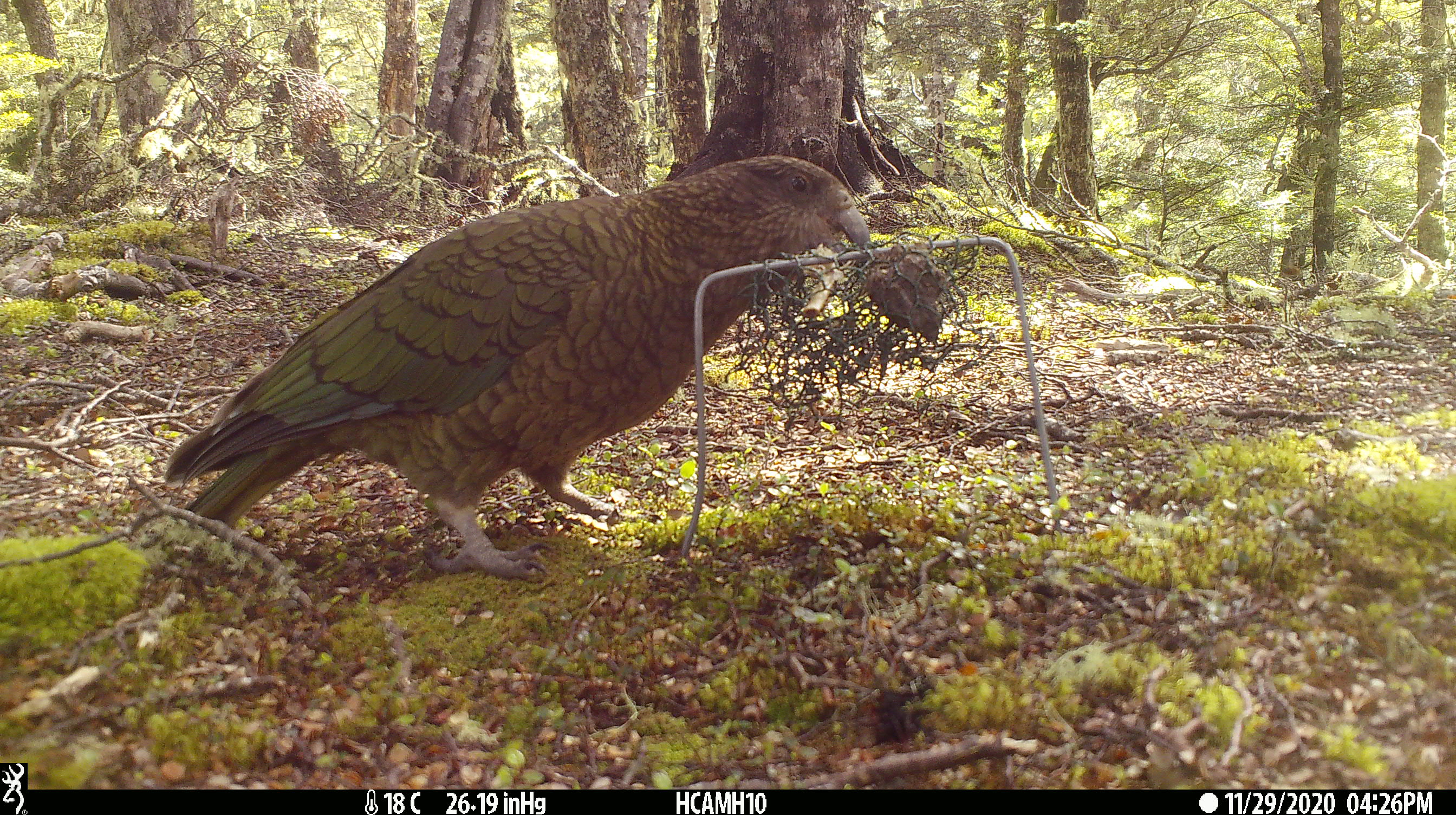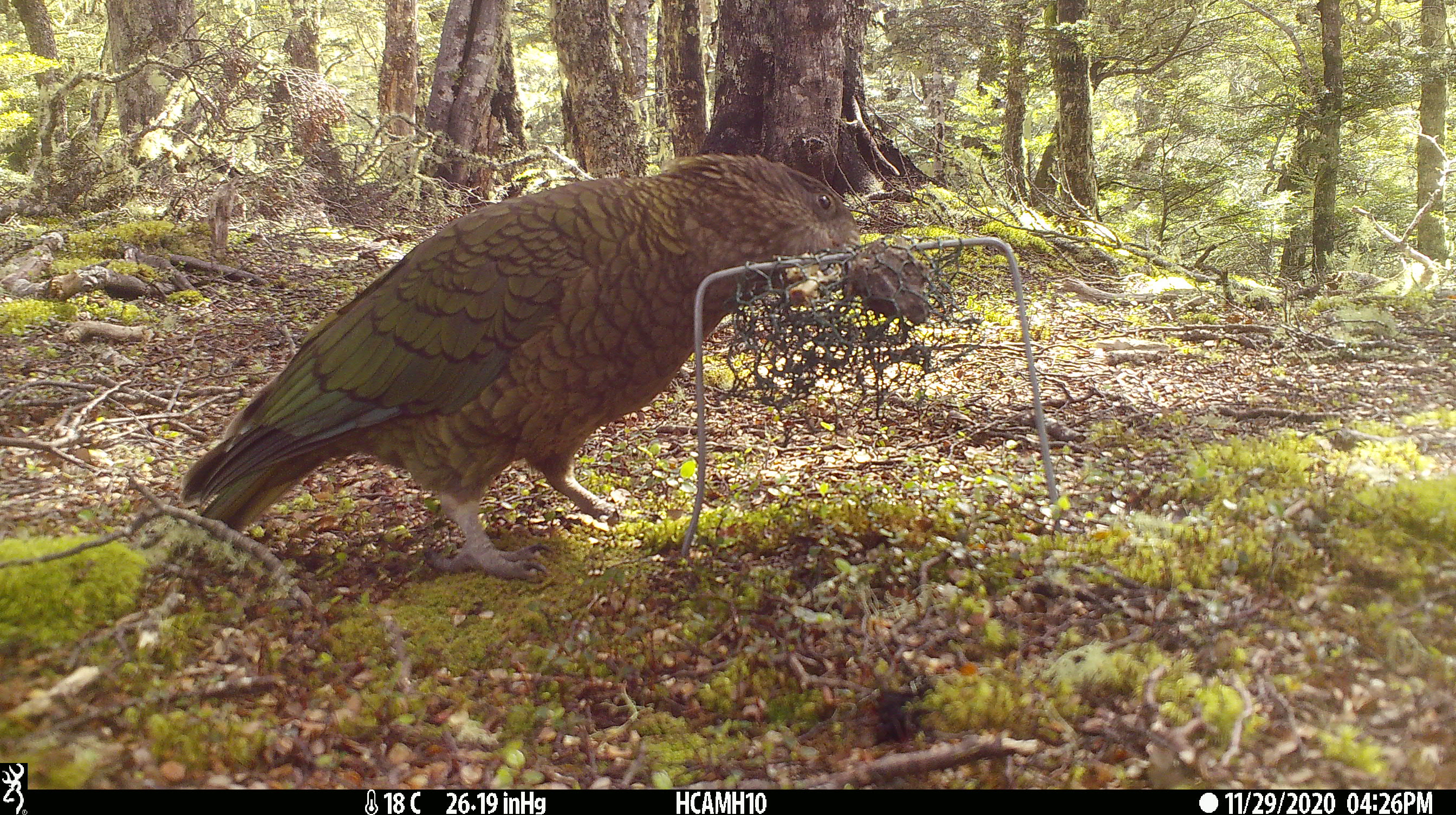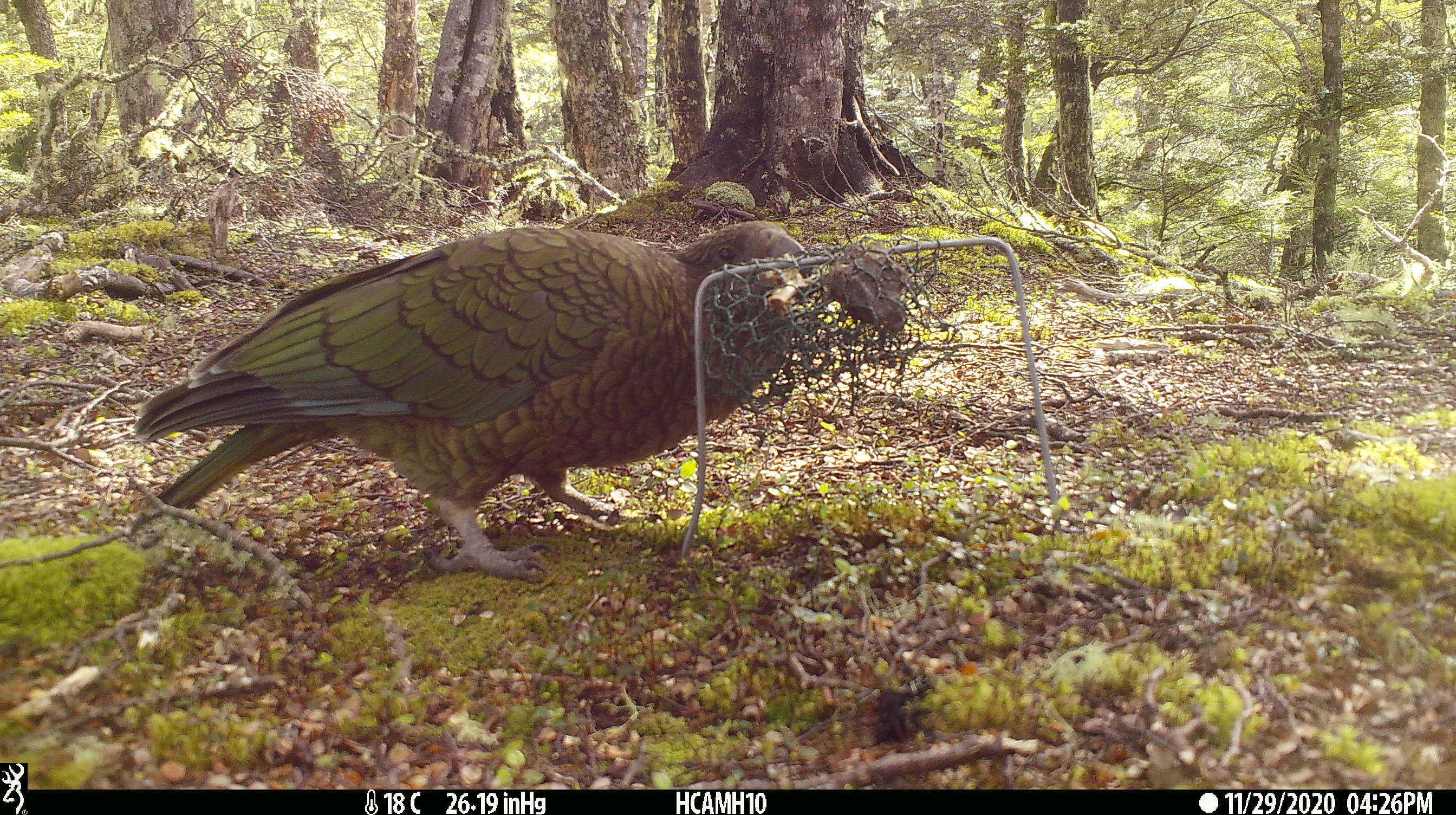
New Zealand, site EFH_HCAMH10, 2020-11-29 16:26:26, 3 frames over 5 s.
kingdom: Animalia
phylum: Chordata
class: Aves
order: Psittaciformes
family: Strigopidae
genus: Nestor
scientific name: Nestor notabilis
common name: kea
Kea (Nestor notabilis).